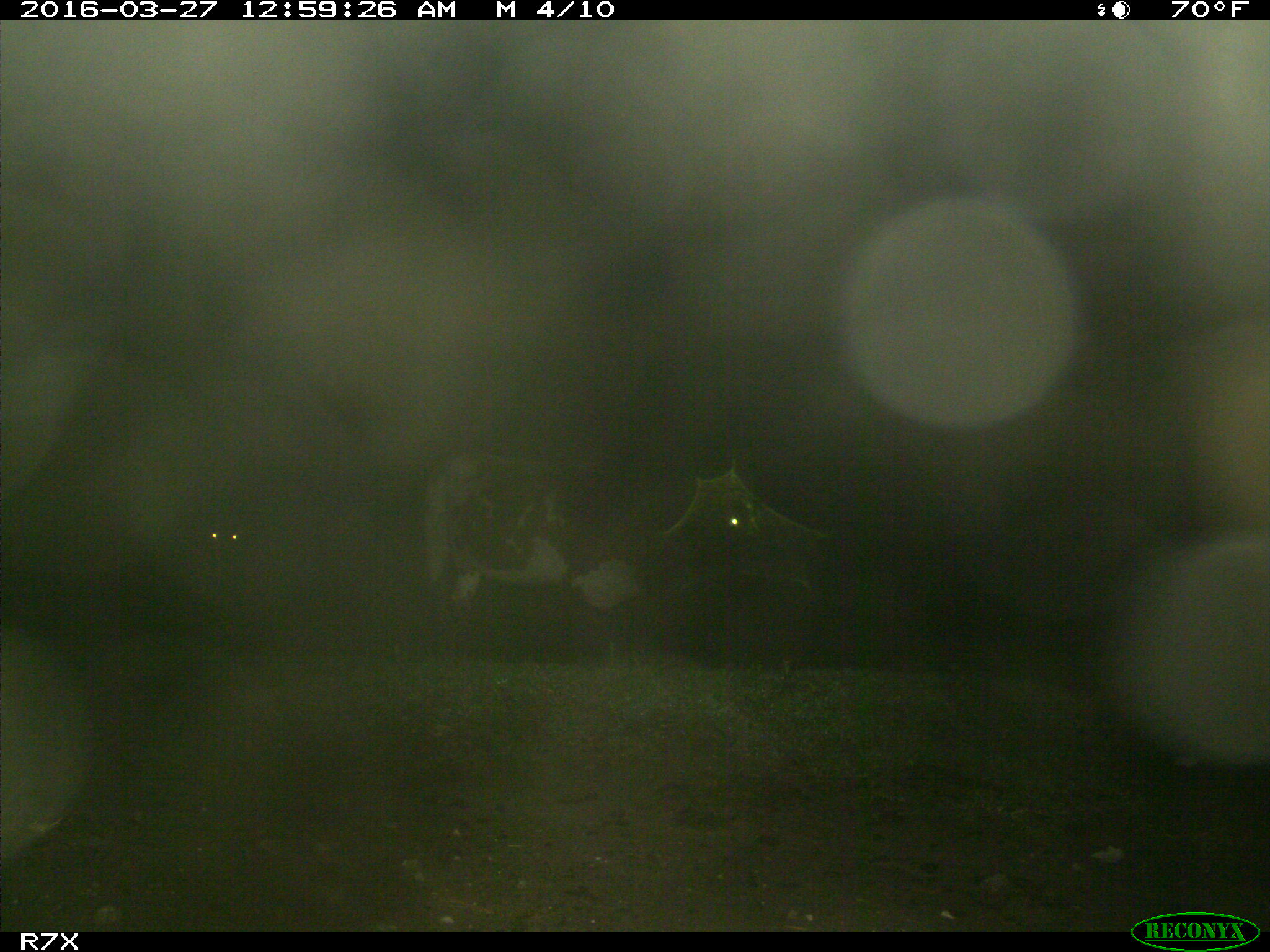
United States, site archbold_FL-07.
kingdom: Animalia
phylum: Chordata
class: Mammalia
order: Artiodactyla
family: Bovidae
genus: Bos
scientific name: Bos taurus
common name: domestic cow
Bos taurus (domestic cow).